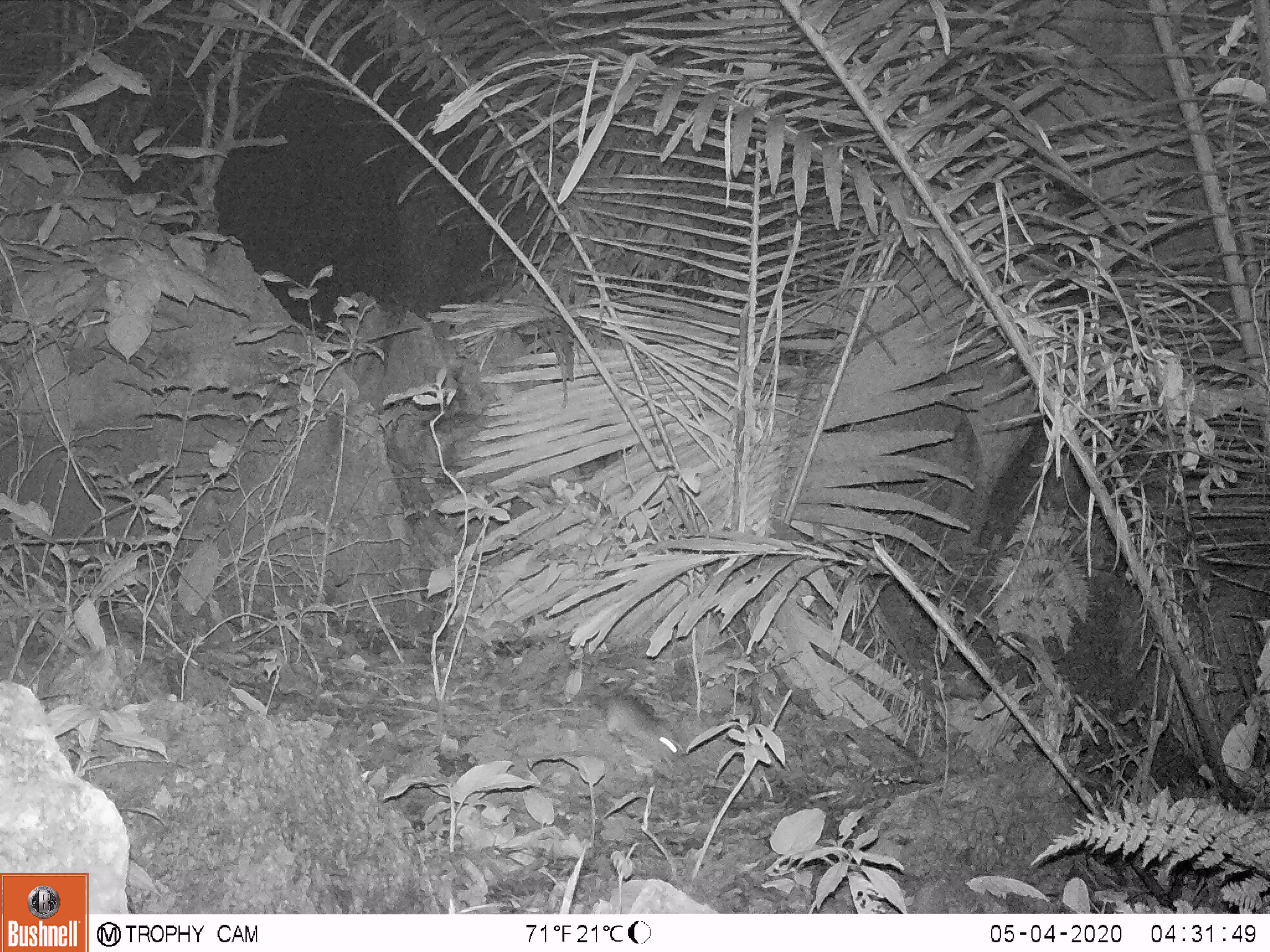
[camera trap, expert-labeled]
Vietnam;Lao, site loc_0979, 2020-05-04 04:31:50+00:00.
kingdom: Animalia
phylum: Chordata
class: Mammalia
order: Rodentia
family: Muridae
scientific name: Muridae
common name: old-world mice and rats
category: unidentified murid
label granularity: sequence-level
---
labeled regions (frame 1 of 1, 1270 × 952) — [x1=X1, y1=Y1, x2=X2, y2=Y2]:
unidentified murid: [x1=604, y1=693, x2=684, y2=768]